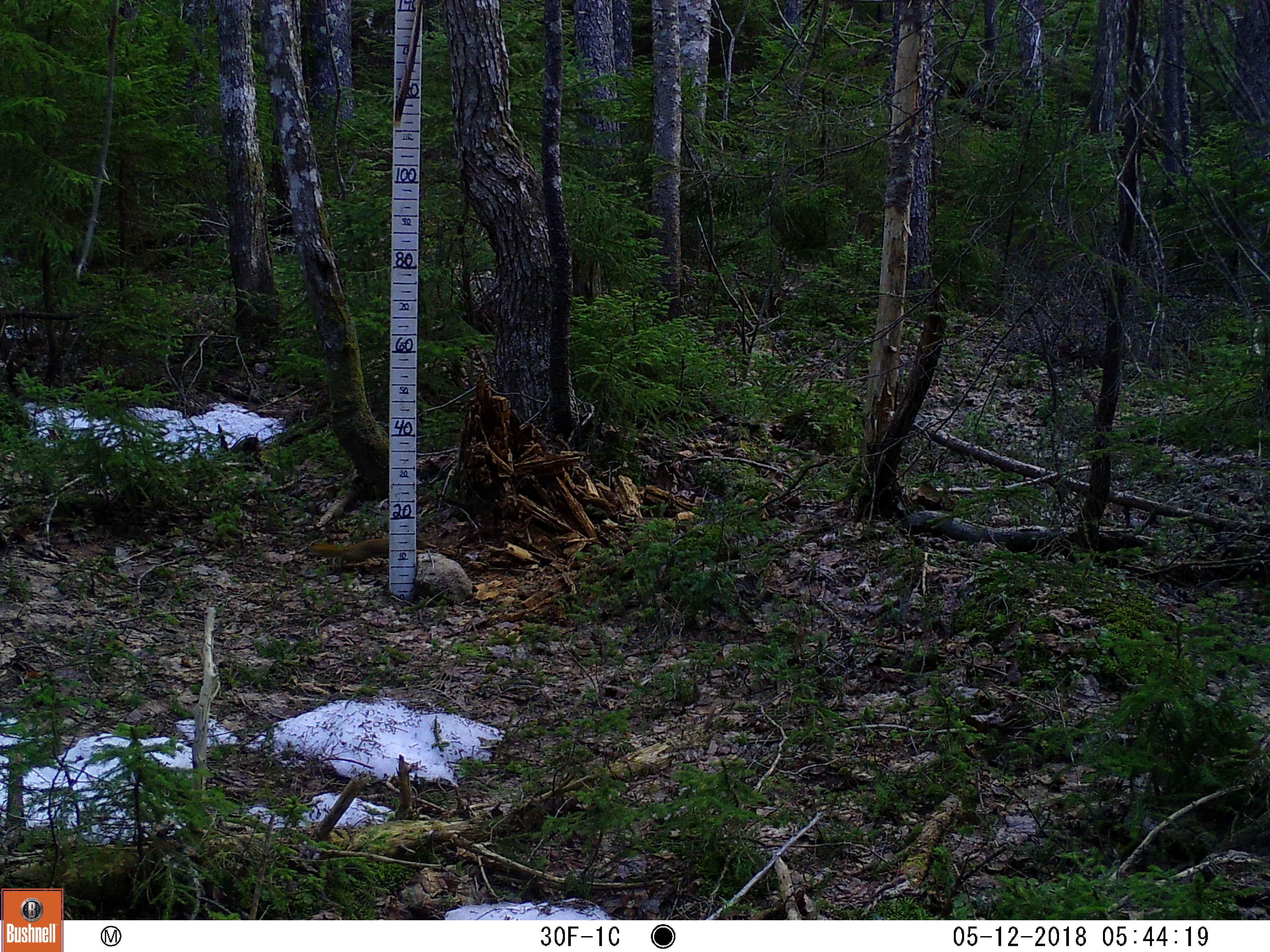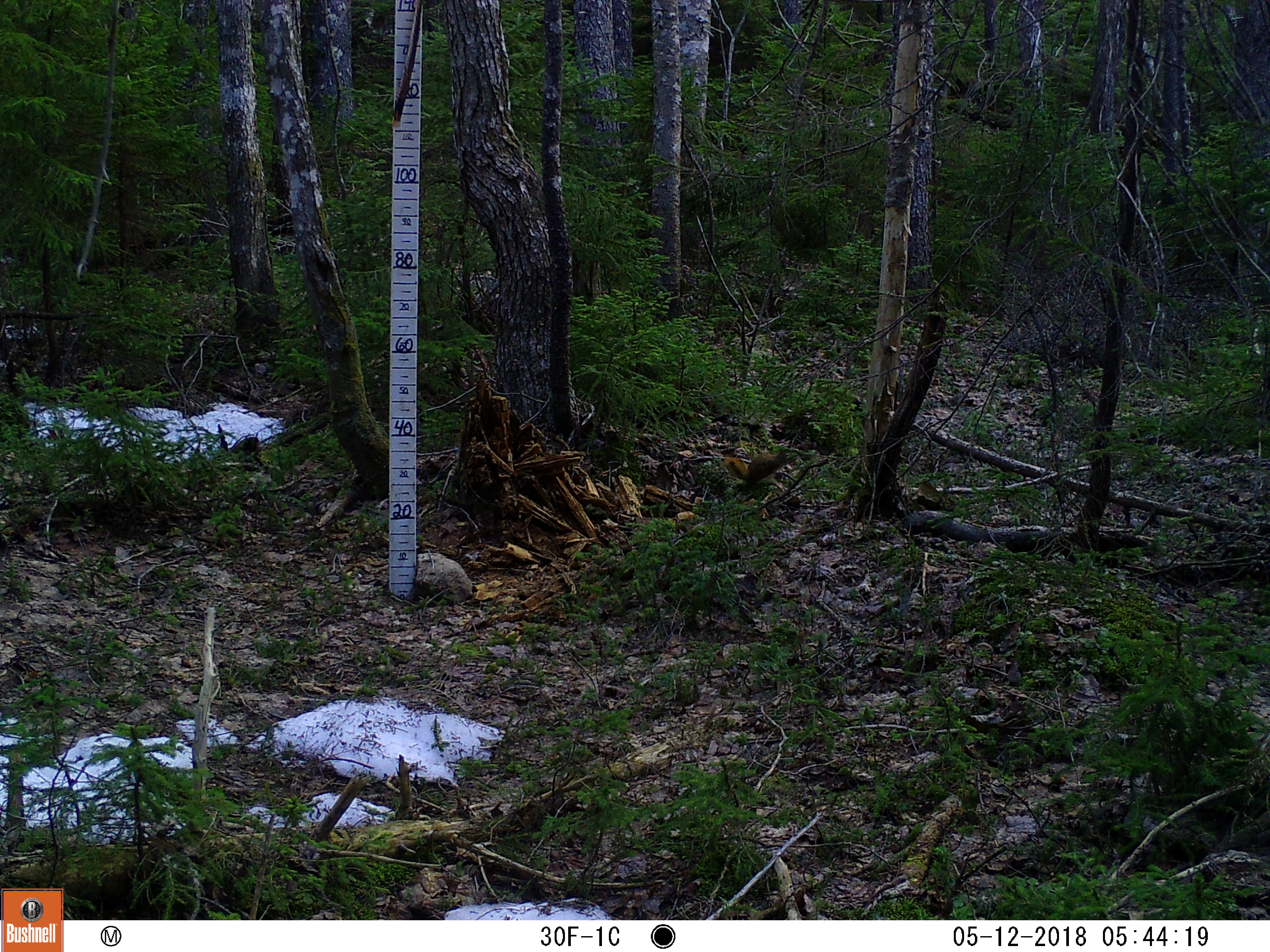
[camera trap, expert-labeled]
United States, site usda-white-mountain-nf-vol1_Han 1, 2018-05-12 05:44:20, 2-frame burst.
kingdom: Animalia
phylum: Chordata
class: Mammalia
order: Rodentia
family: Sciuridae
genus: Tamiasciurus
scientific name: Tamiasciurus hudsonicus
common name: red squirrel